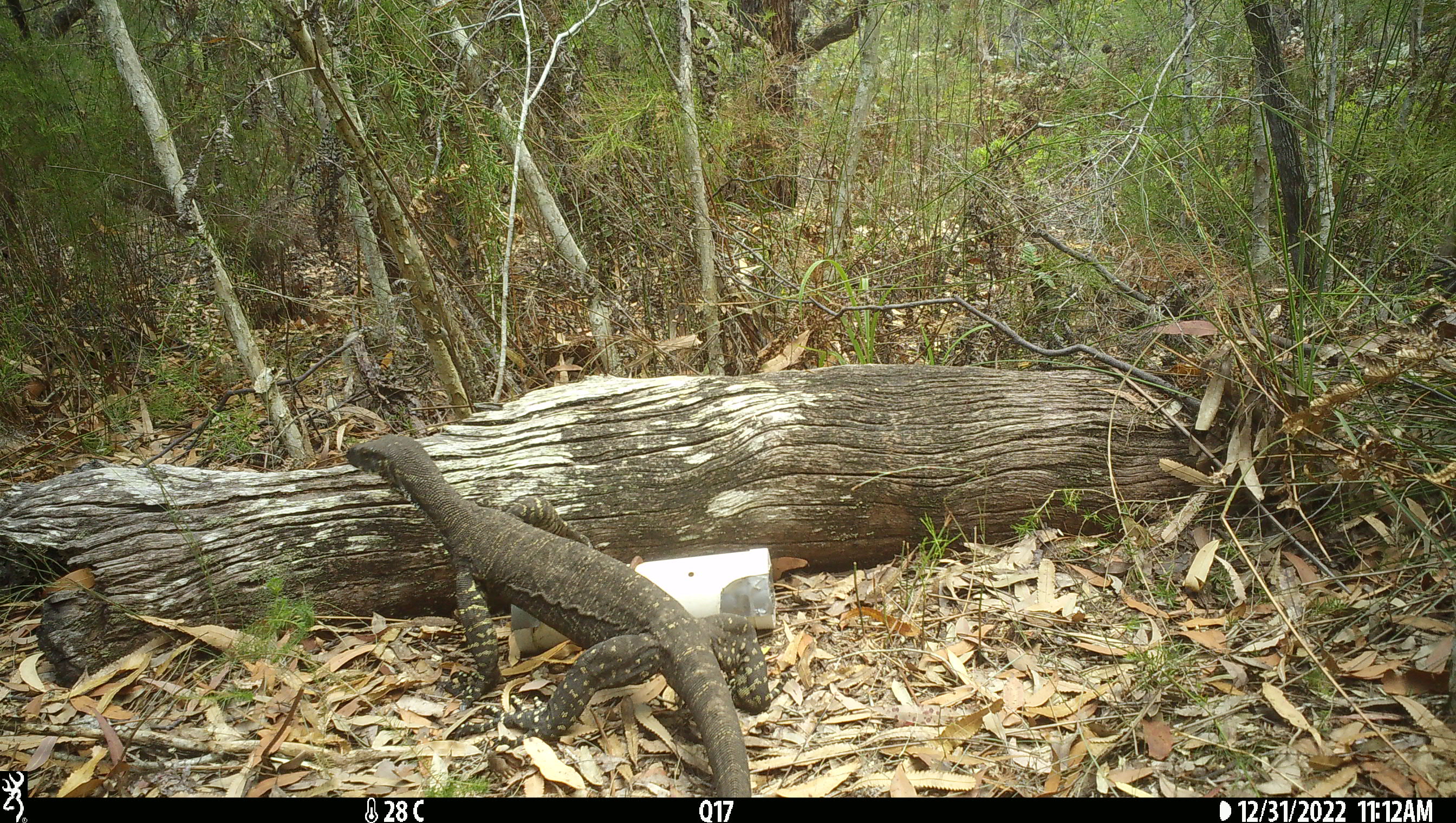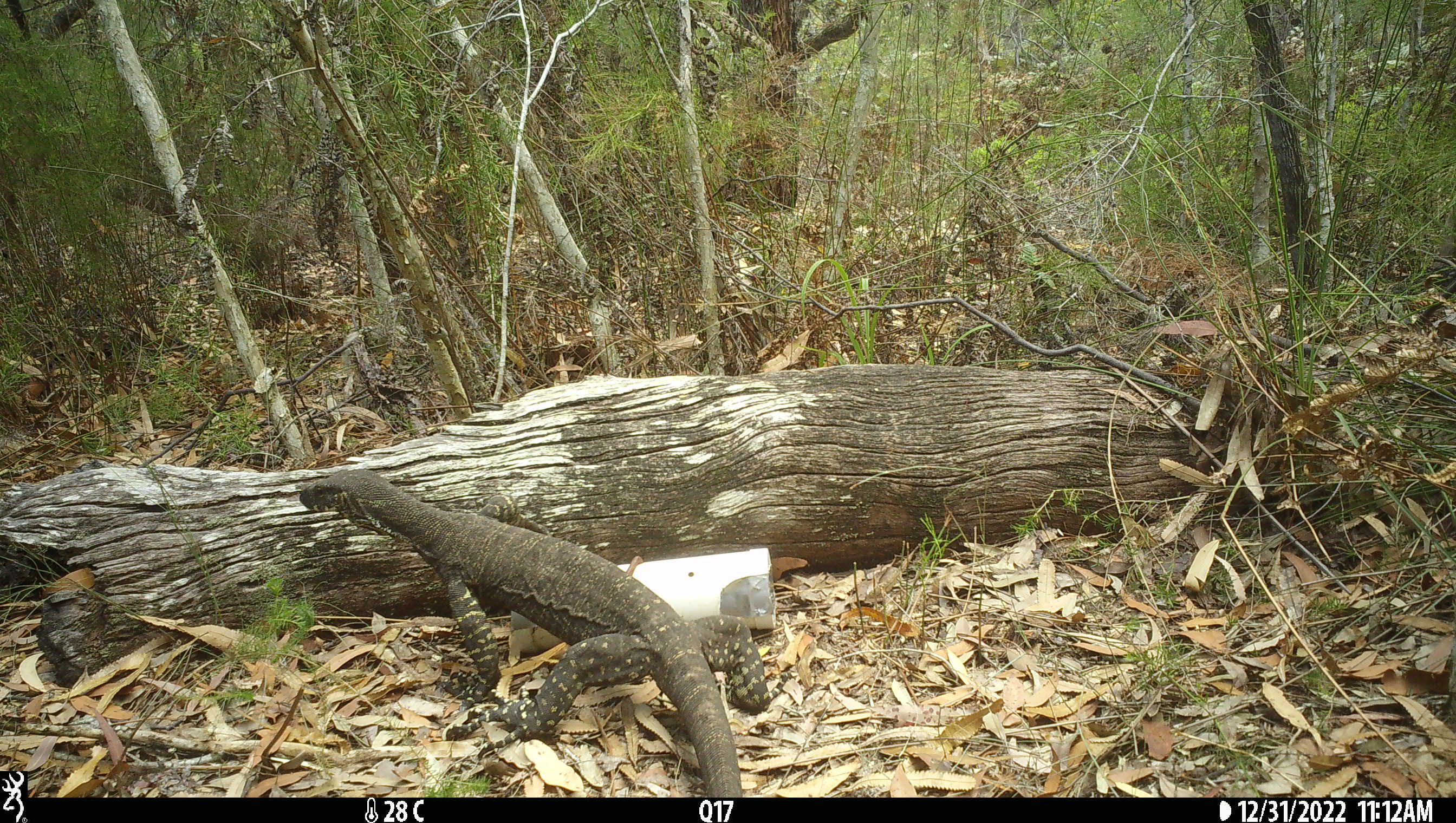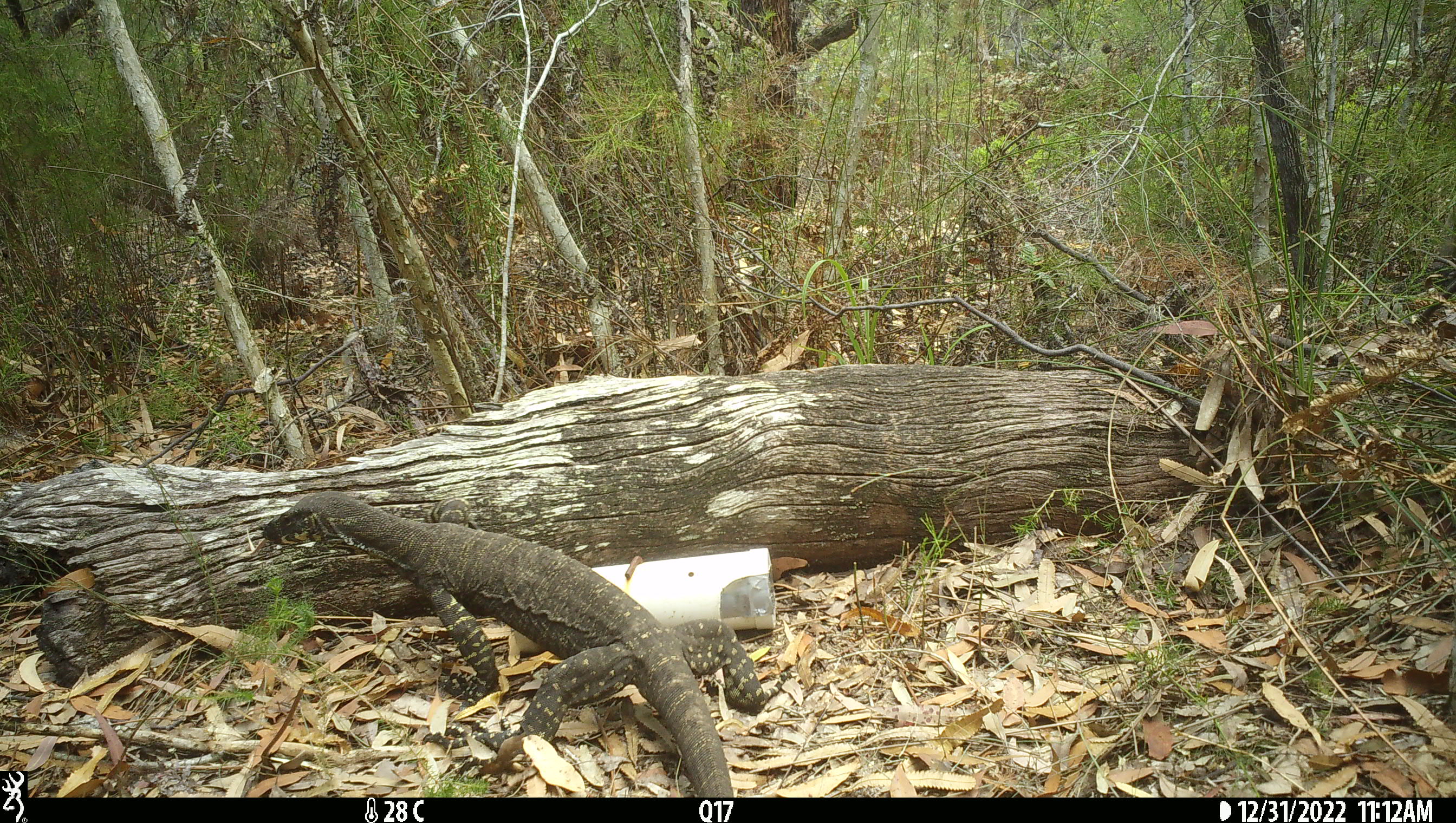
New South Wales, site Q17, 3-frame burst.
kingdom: Animalia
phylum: Chordata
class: Reptilia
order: Squamata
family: Varanidae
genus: Varanus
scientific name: Varanus varius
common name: lace monitor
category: goanna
Goanna (lace monitor) (Varanus varius).